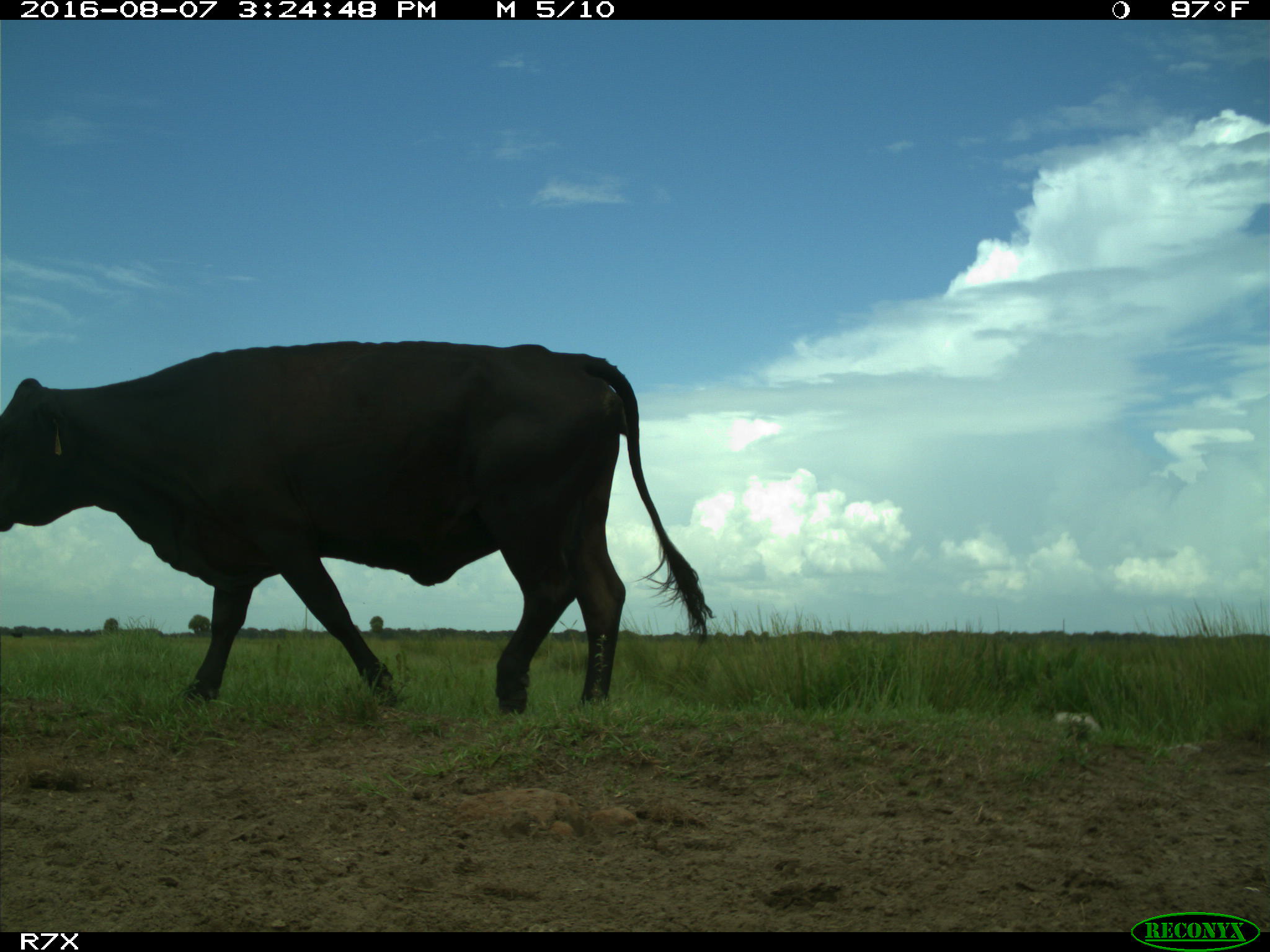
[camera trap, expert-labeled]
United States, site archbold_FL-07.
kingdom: Animalia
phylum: Chordata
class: Mammalia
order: Artiodactyla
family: Bovidae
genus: Bos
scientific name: Bos taurus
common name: domestic cow